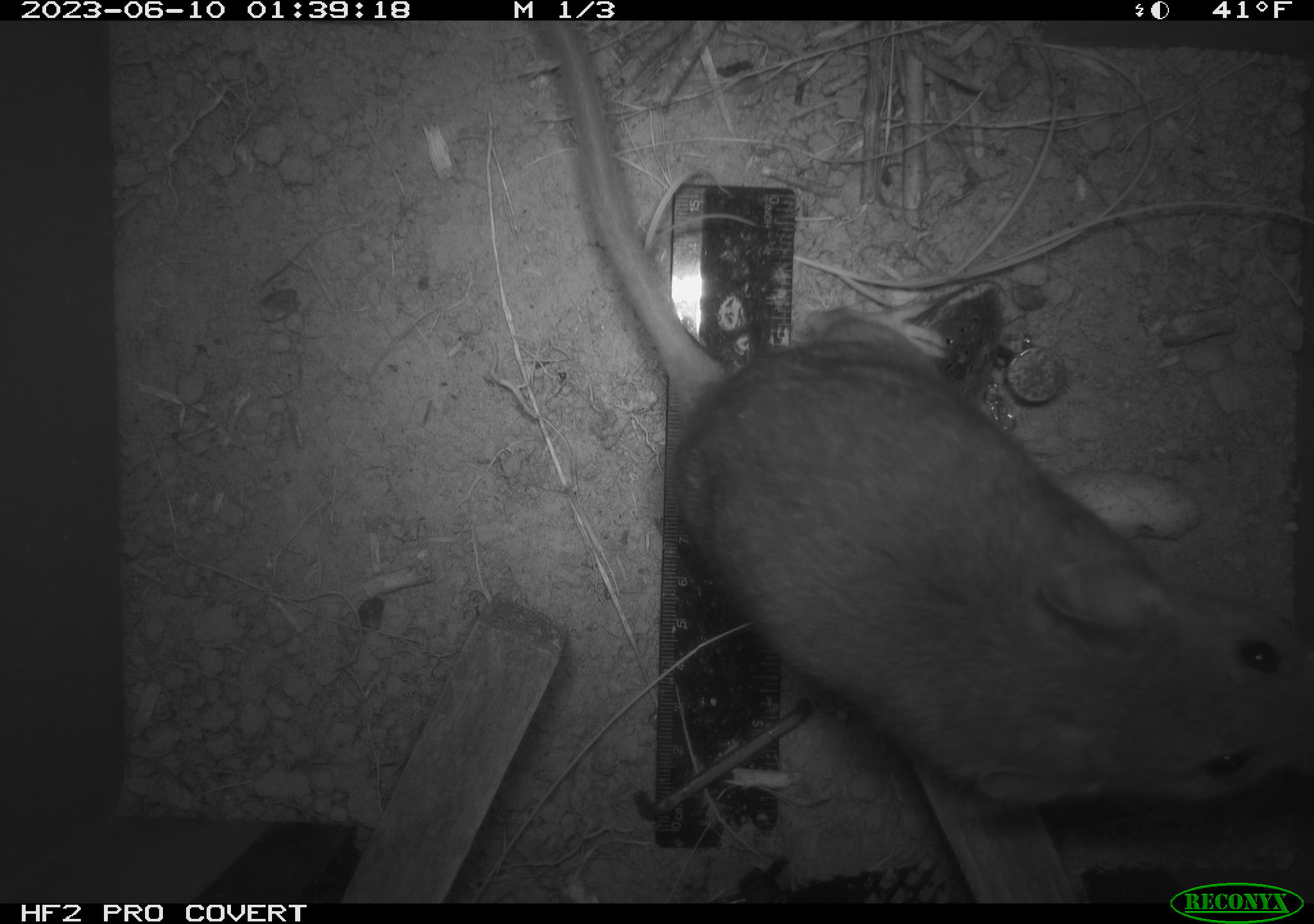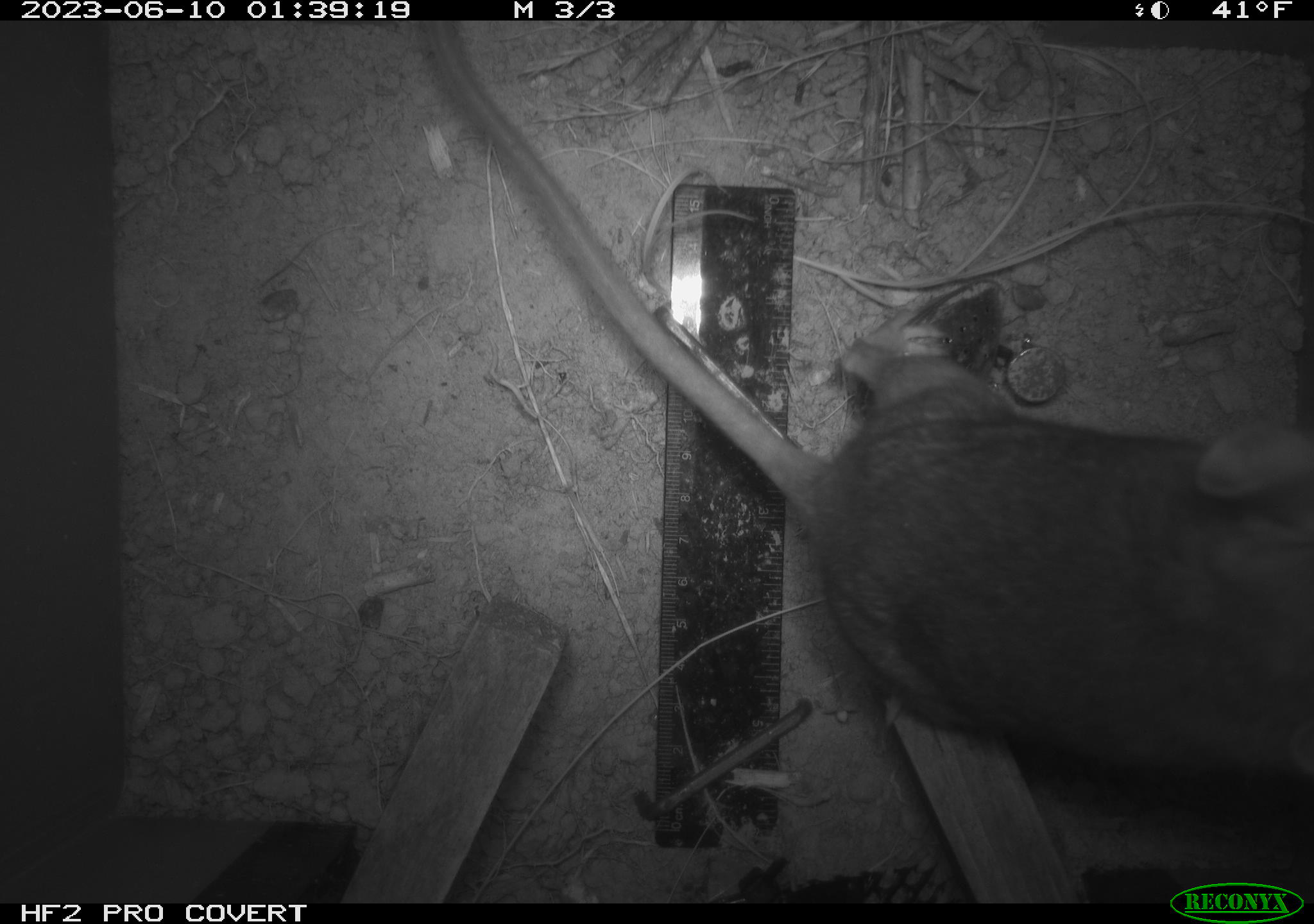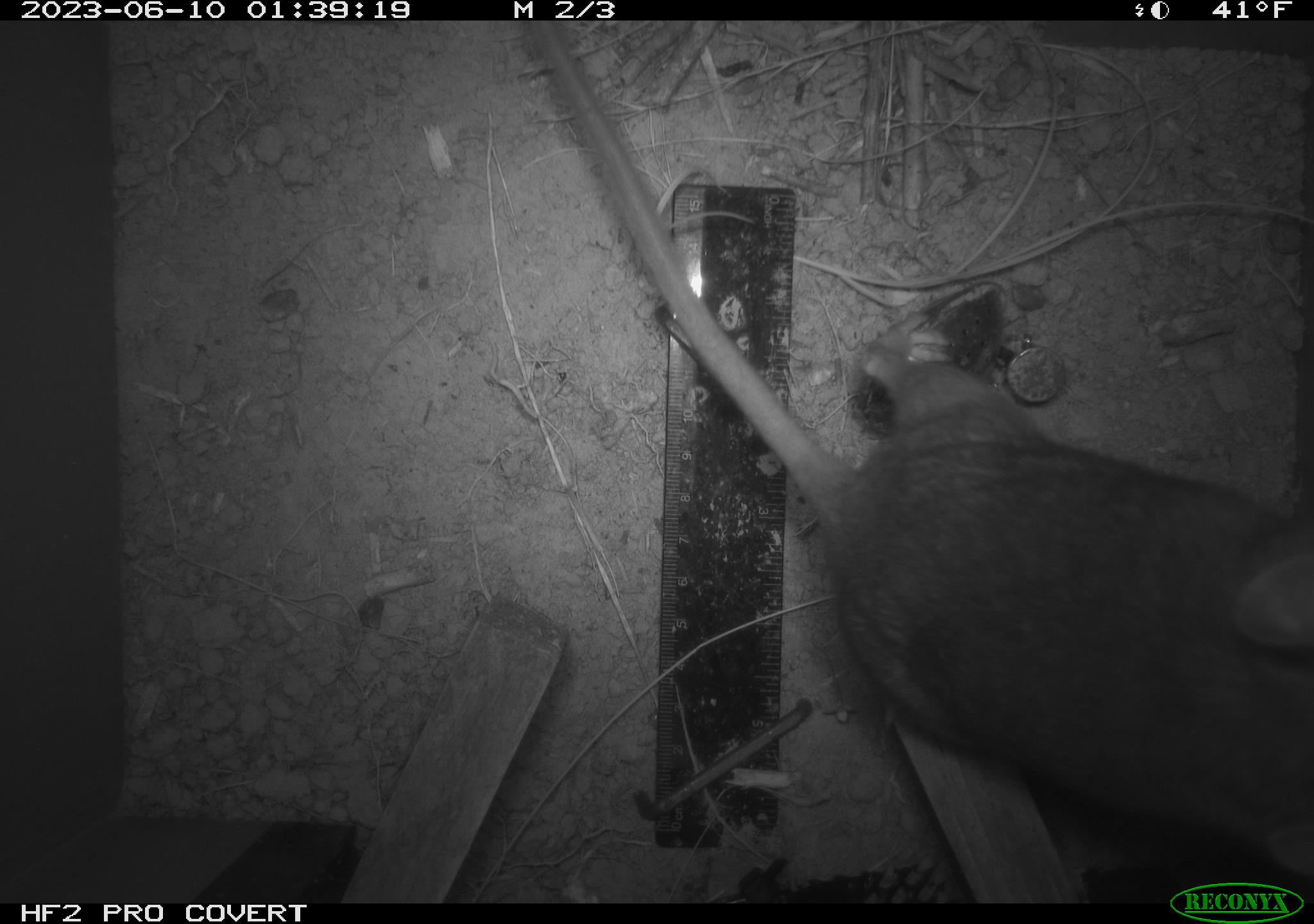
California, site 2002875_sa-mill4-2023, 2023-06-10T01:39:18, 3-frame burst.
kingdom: Animalia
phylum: Chordata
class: Mammalia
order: Rodentia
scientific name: Rodentia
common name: mouse species